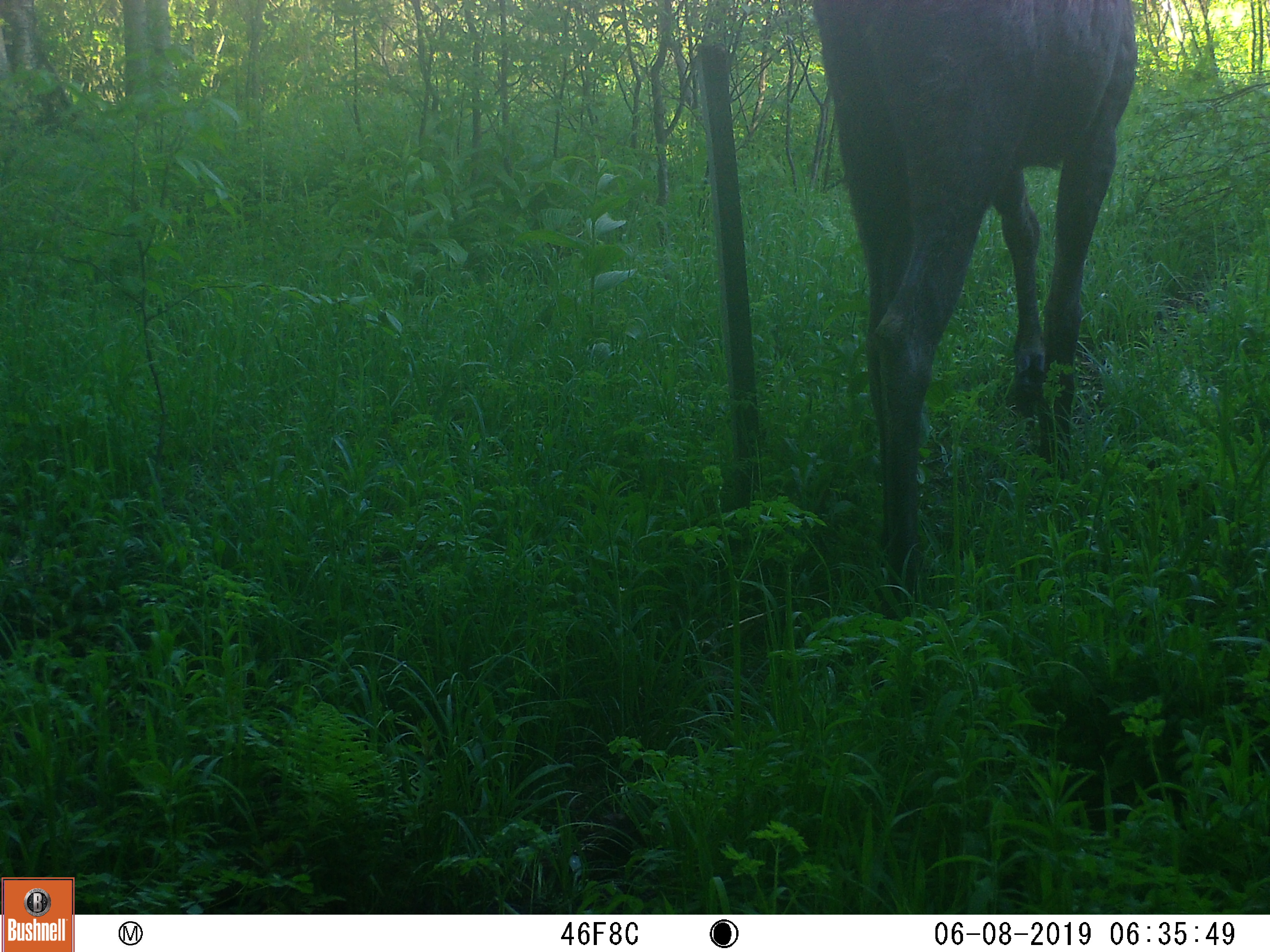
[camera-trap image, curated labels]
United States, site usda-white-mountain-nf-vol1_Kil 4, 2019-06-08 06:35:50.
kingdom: Animalia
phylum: Chordata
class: Mammalia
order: Artiodactyla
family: Cervidae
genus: Alces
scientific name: Alces alces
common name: moose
Moose (Alces alces).